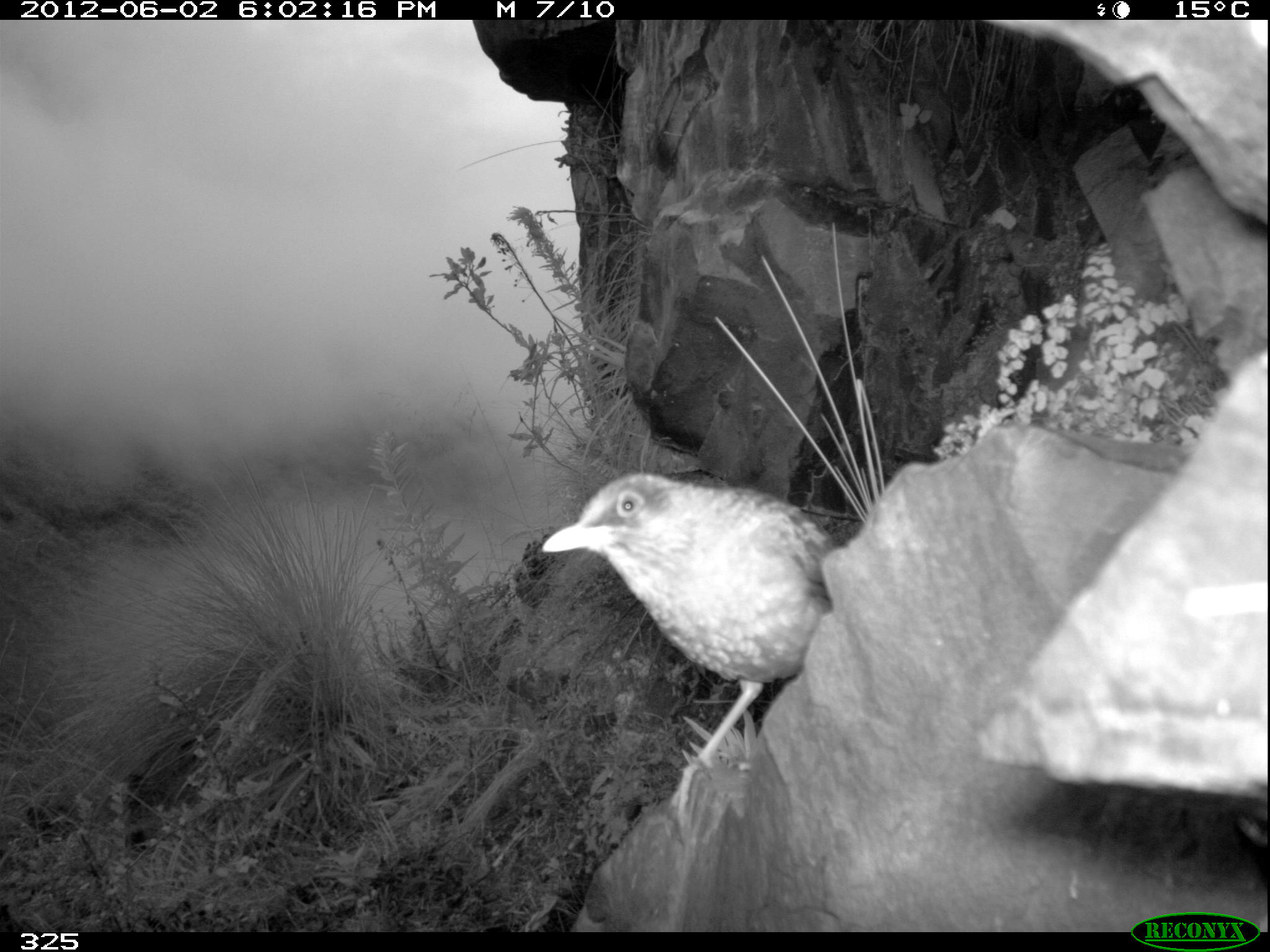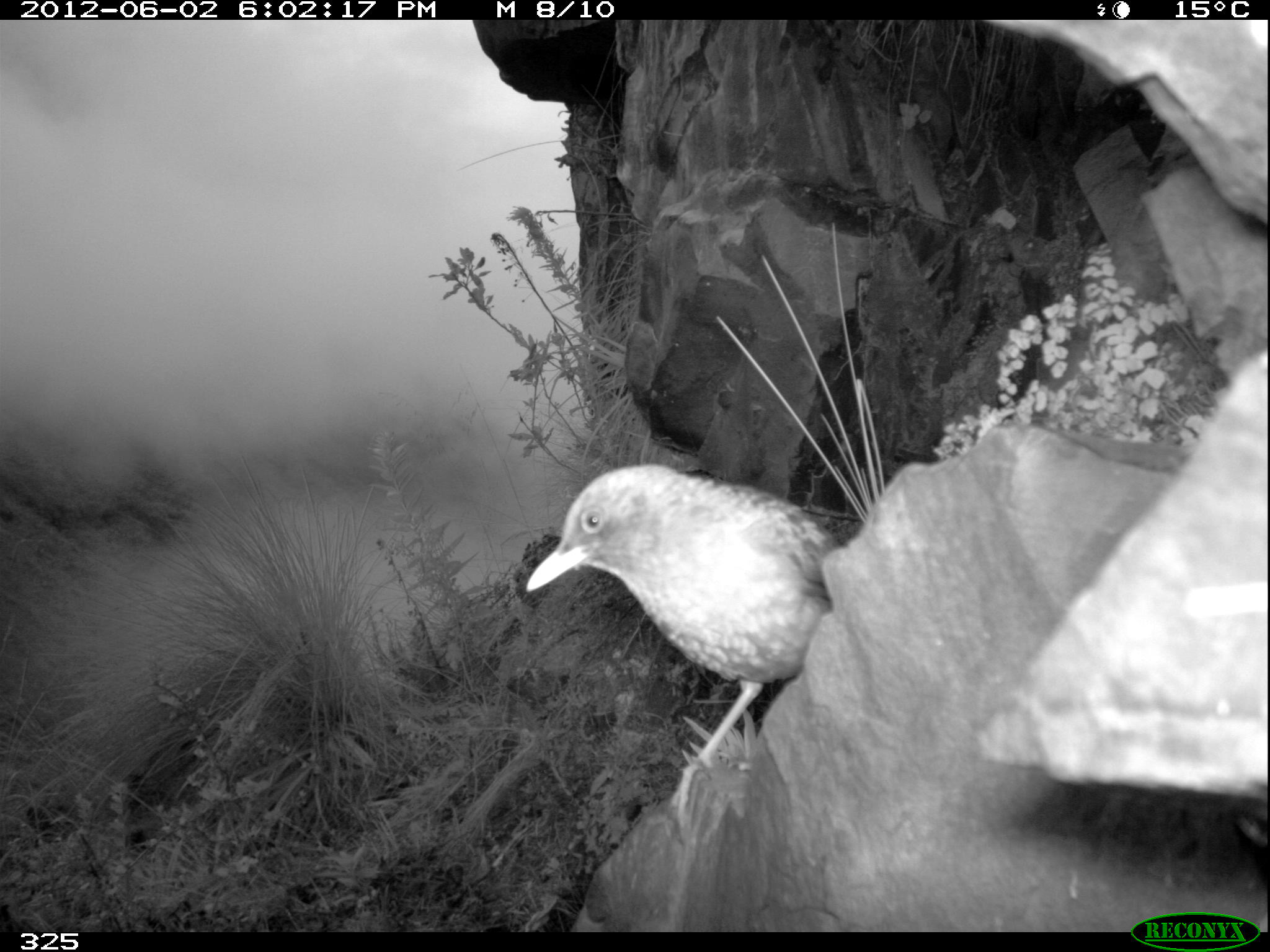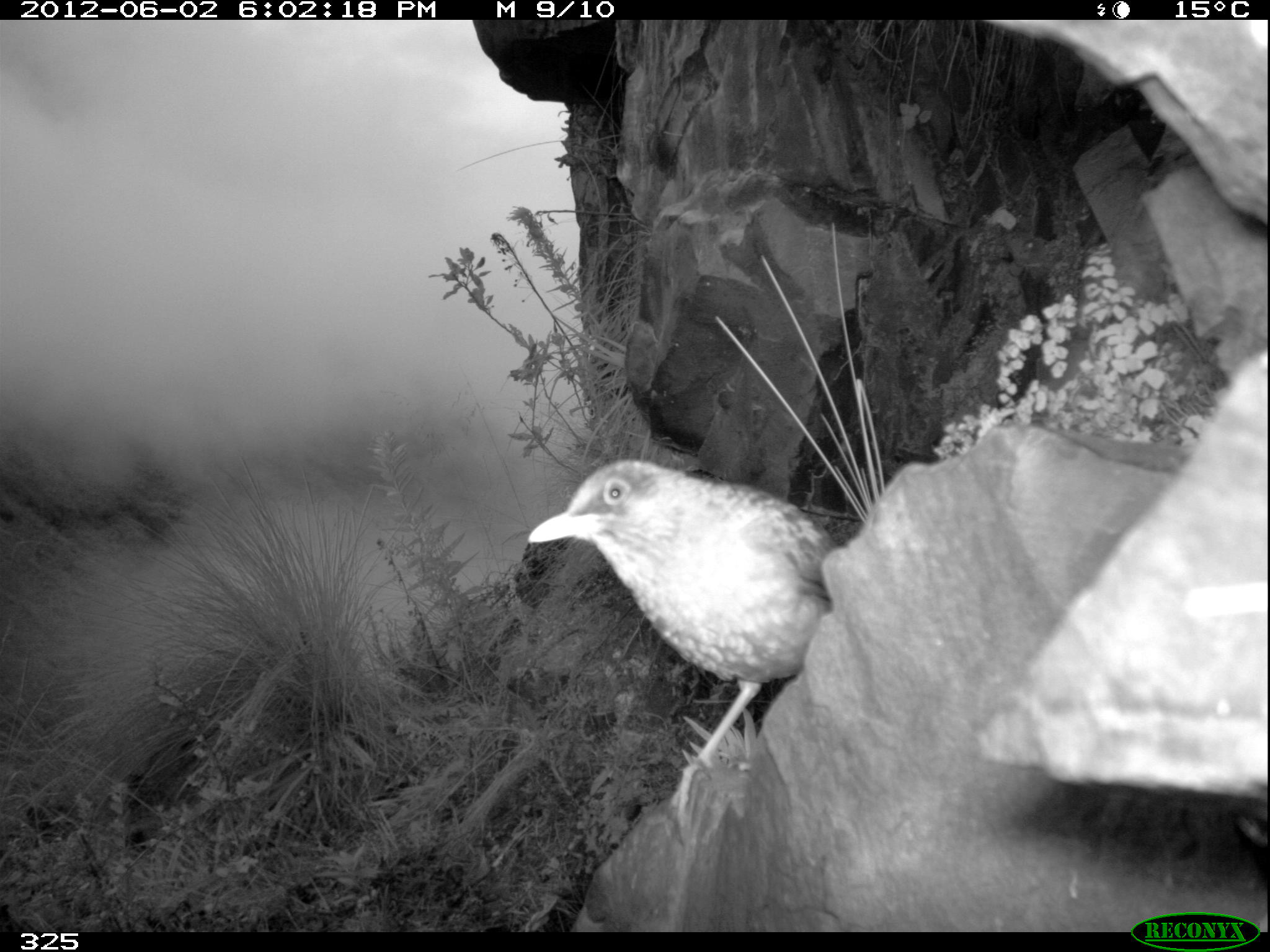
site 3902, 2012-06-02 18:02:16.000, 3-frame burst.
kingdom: Animalia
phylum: Chordata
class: Aves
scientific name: Aves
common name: bird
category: unknown bird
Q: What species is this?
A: Unknown bird (bird) (Aves).